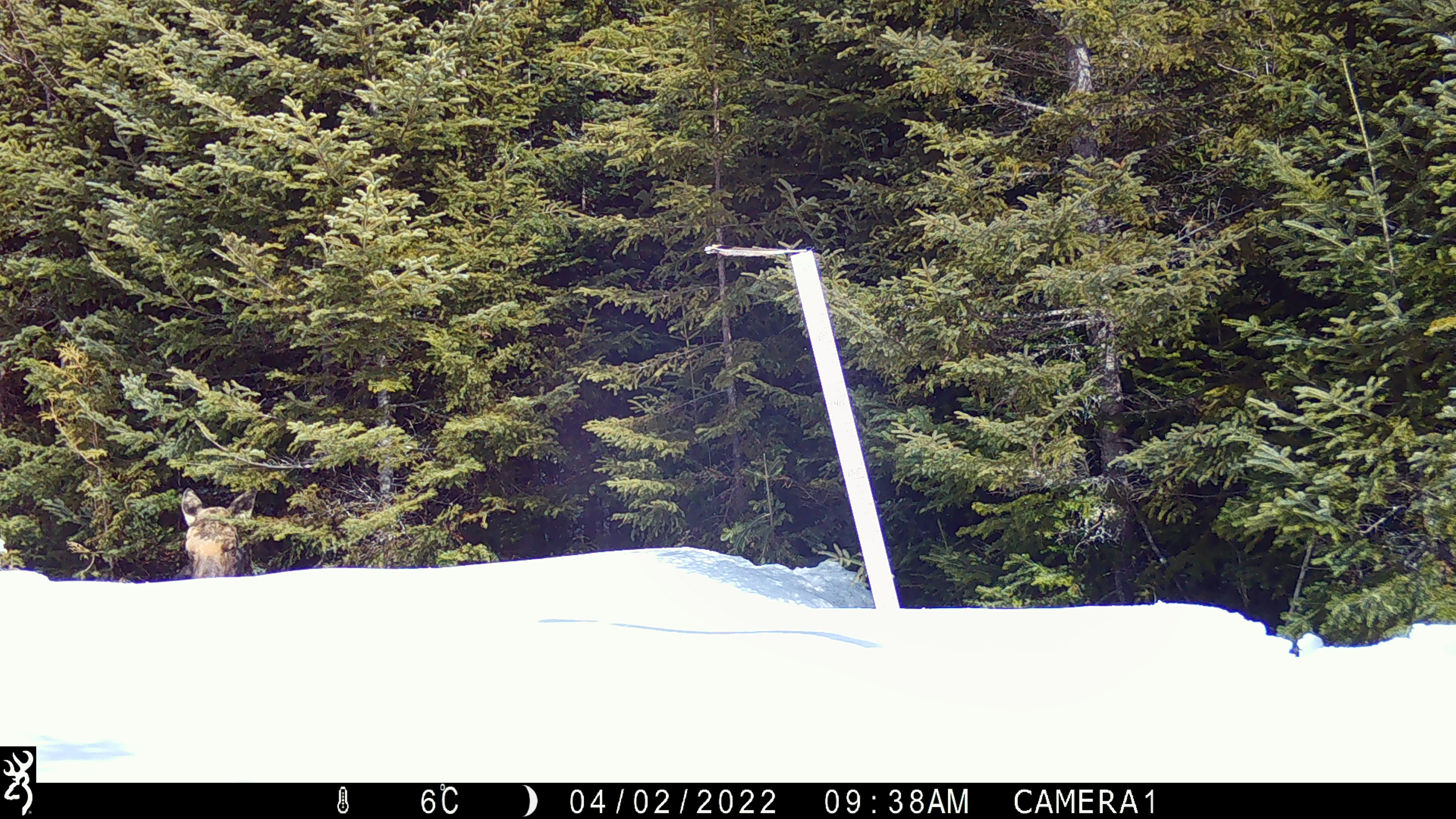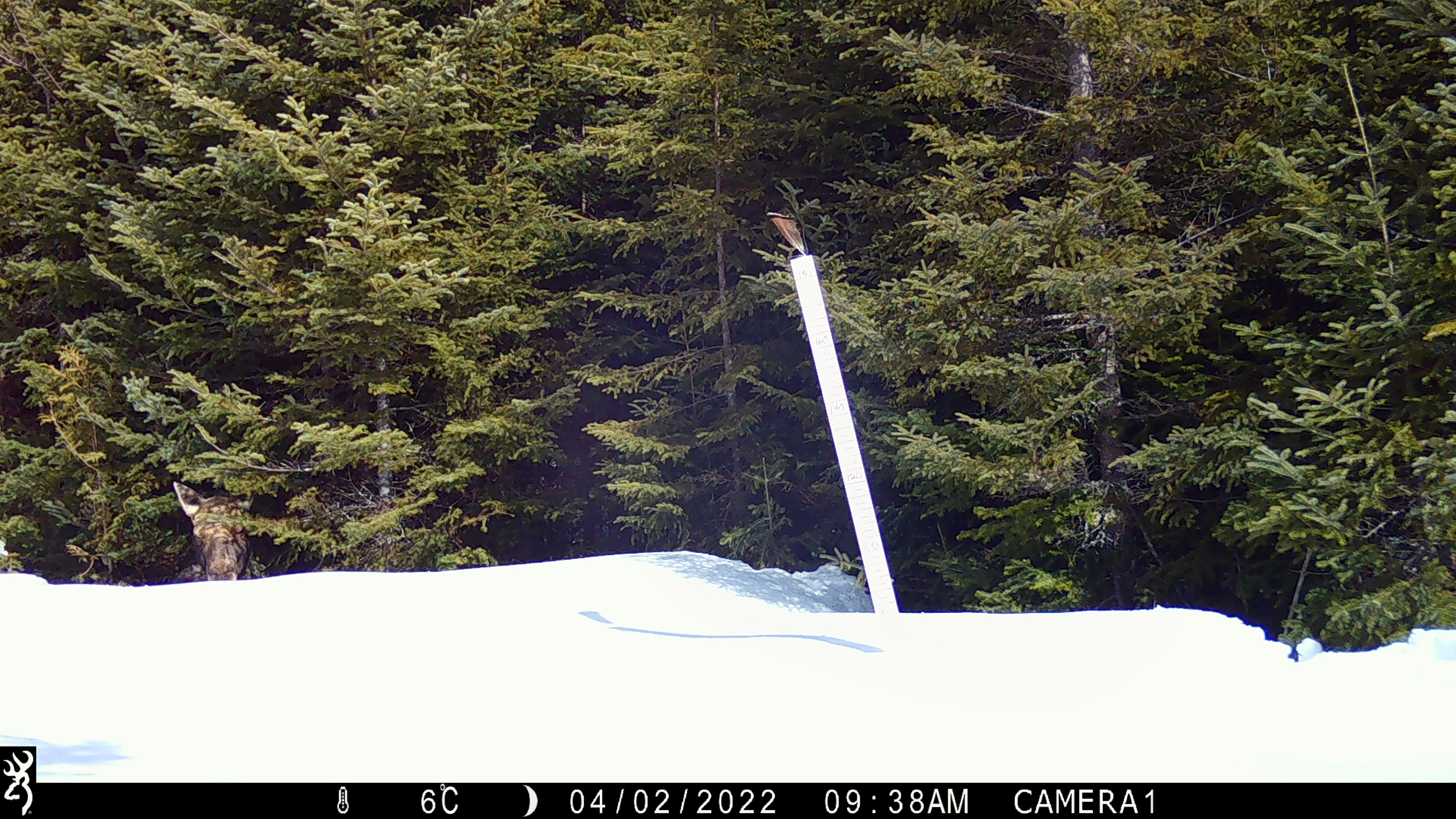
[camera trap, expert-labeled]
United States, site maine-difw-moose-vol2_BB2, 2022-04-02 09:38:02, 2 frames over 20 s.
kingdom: Animalia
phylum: Chordata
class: Mammalia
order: Artiodactyla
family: Cervidae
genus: Alces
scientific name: Alces alces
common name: moose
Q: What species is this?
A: Moose (Alces alces).